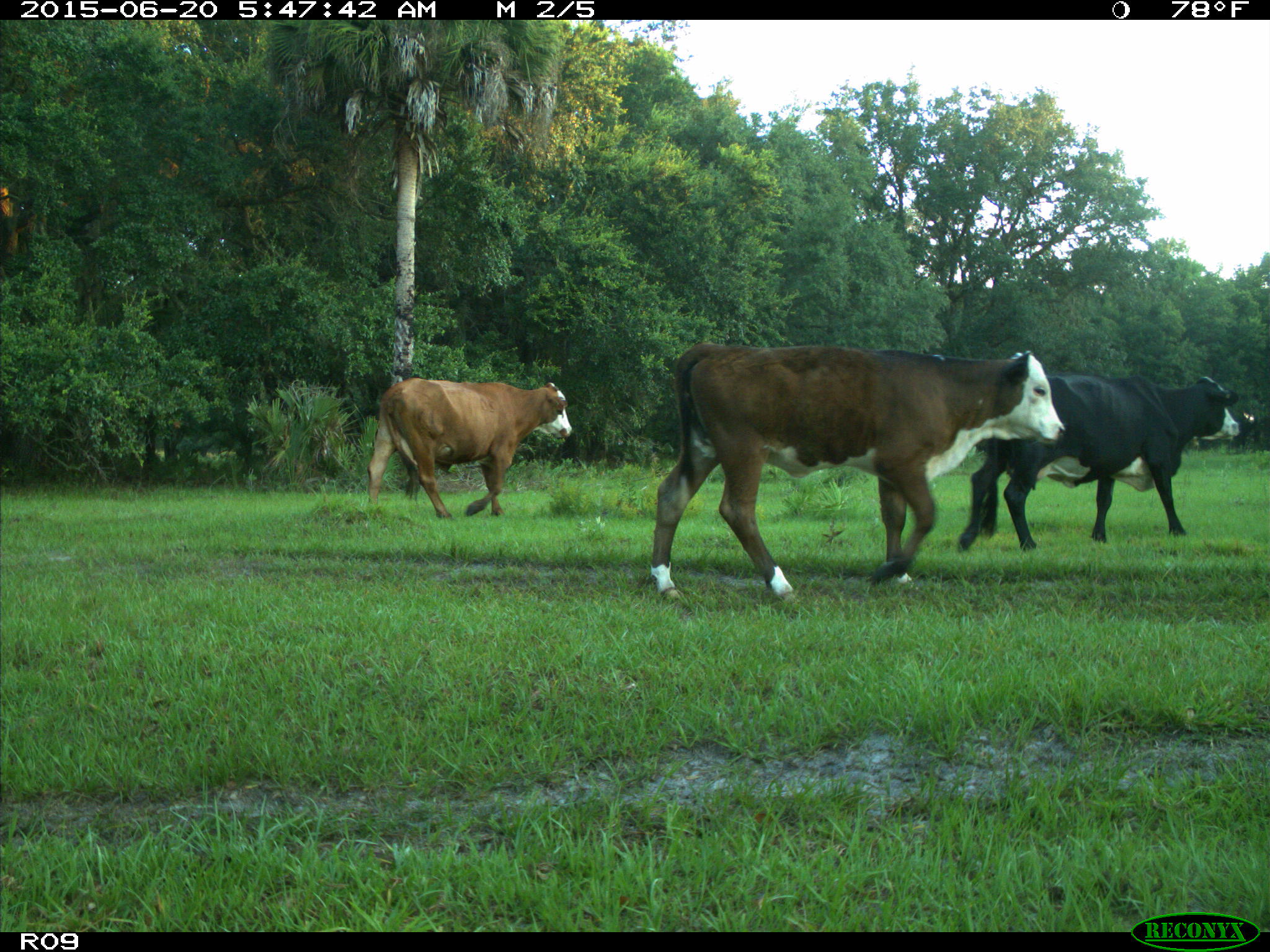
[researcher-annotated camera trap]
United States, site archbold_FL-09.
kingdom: Animalia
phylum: Chordata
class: Mammalia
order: Artiodactyla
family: Bovidae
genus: Bos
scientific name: Bos taurus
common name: domestic cow